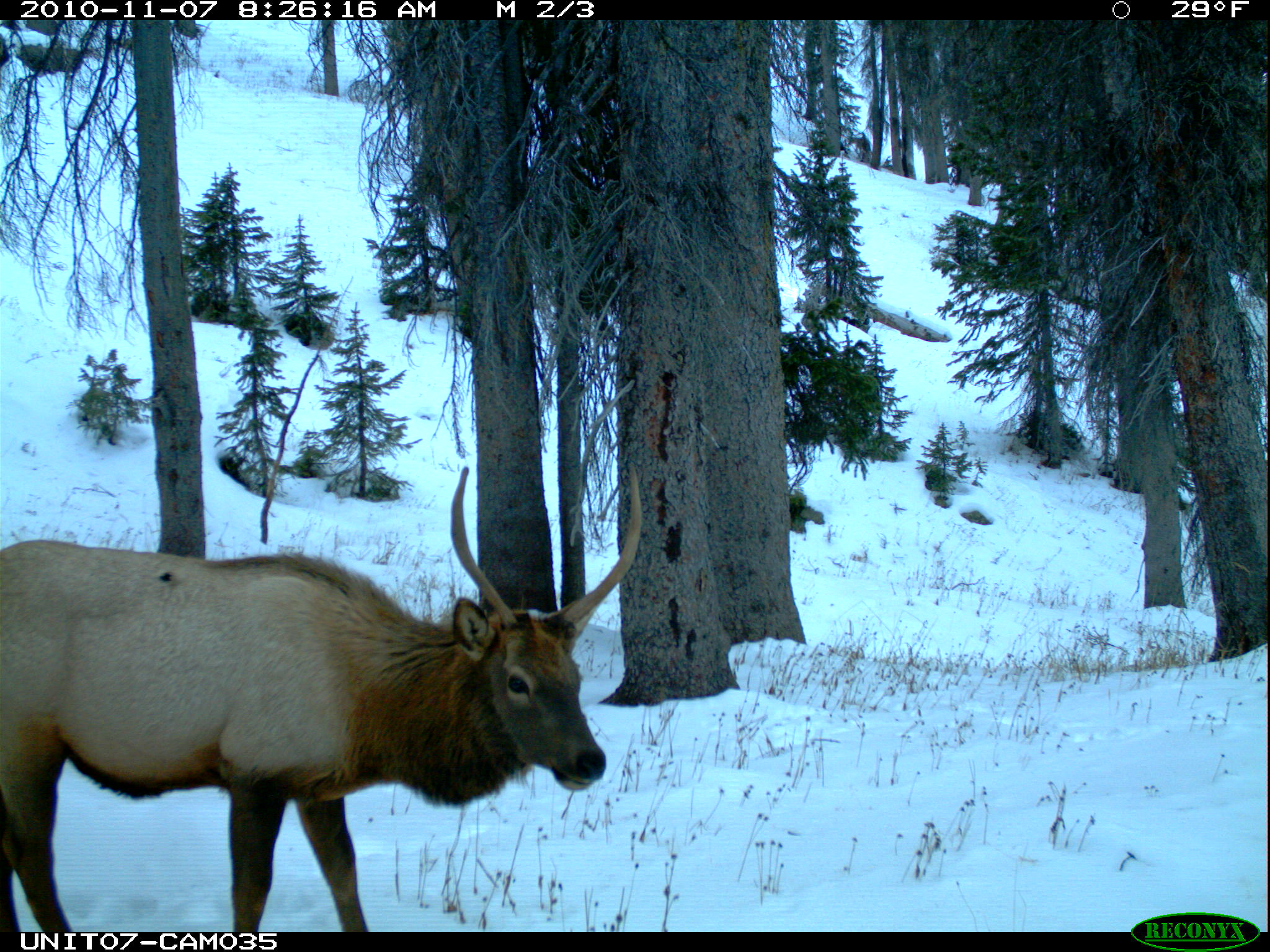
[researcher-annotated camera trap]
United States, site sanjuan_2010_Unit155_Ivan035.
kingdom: Animalia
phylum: Chordata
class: Mammalia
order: Artiodactyla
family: Cervidae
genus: Cervus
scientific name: Cervus elaphus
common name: red deer